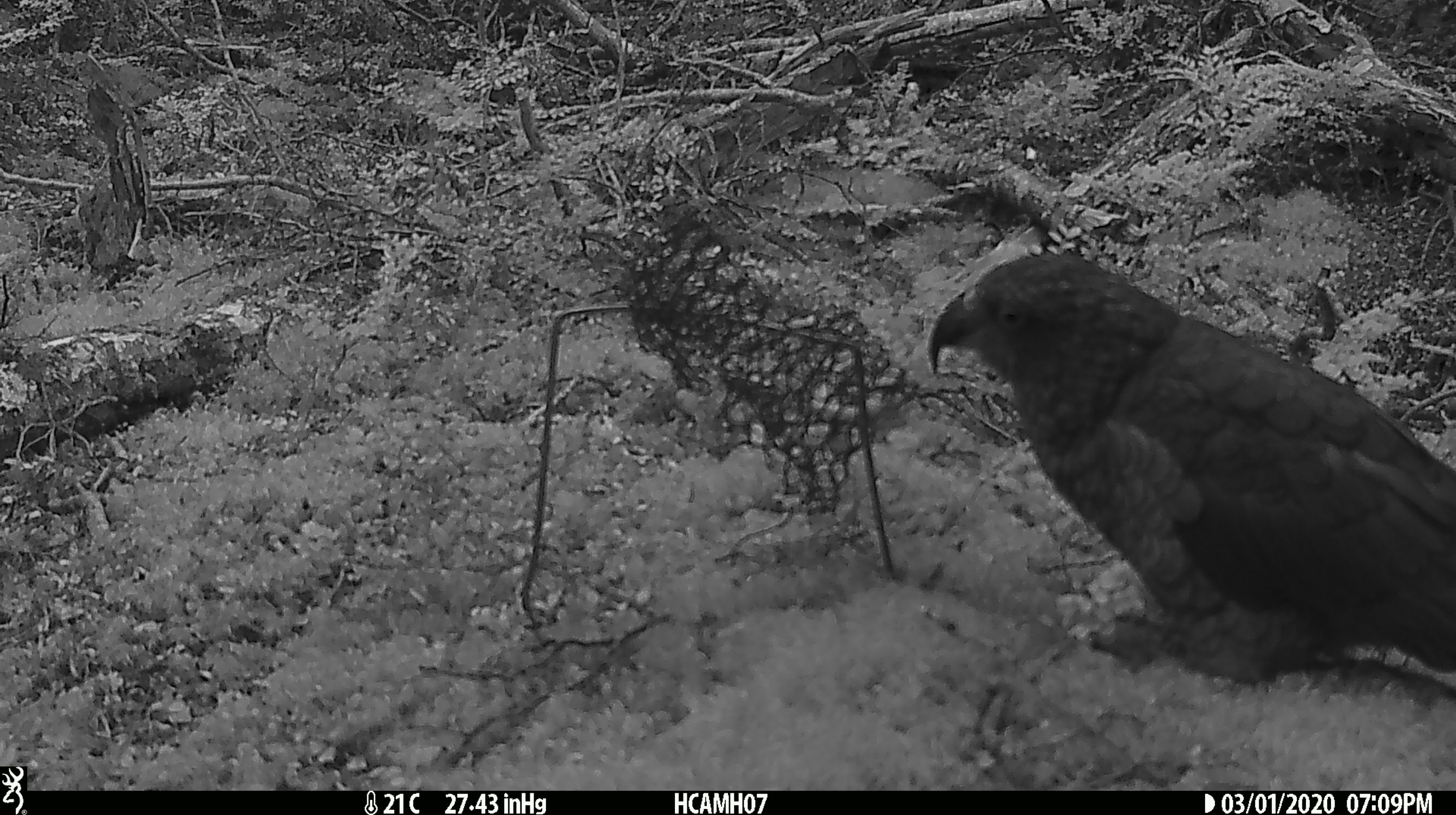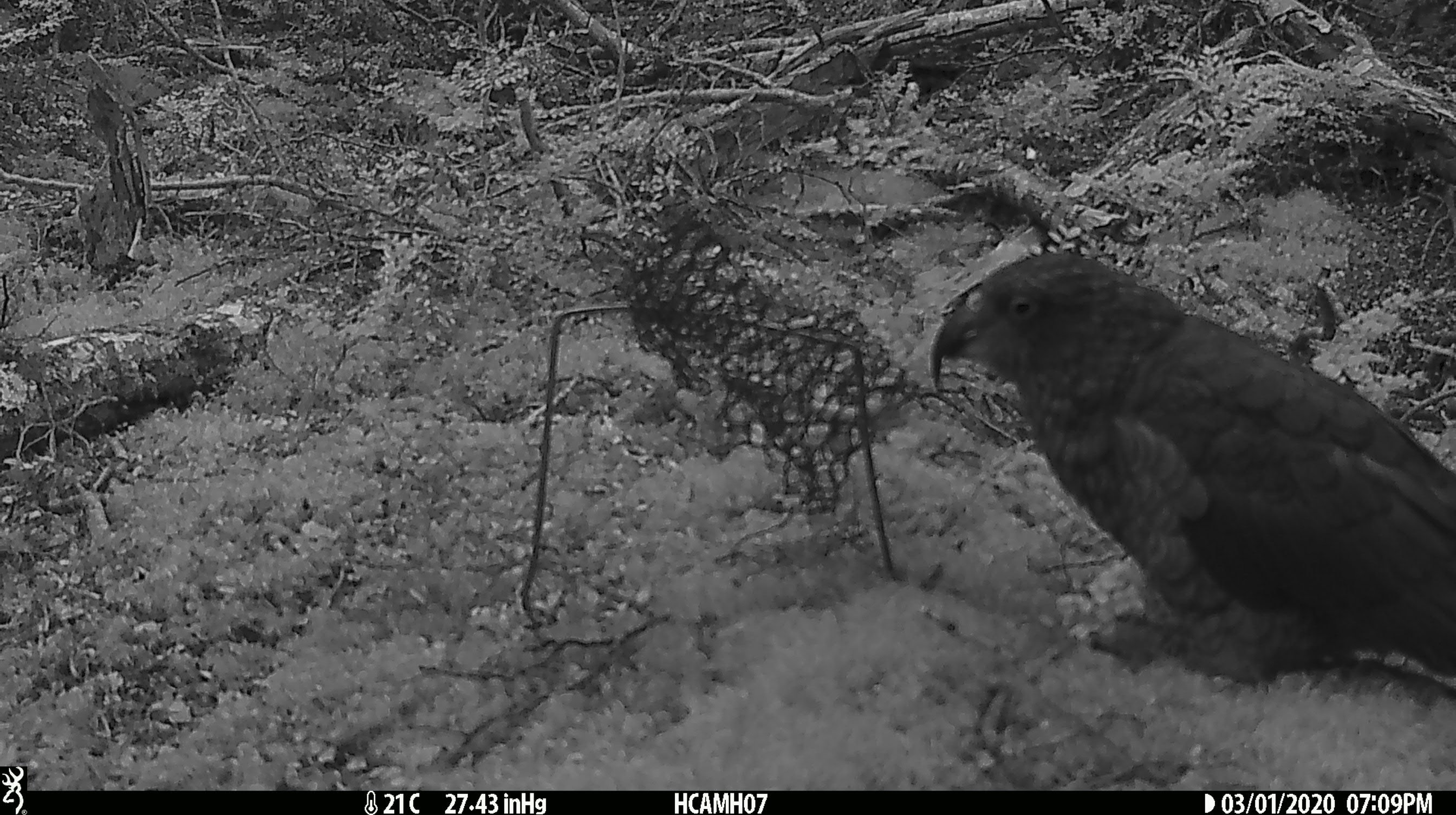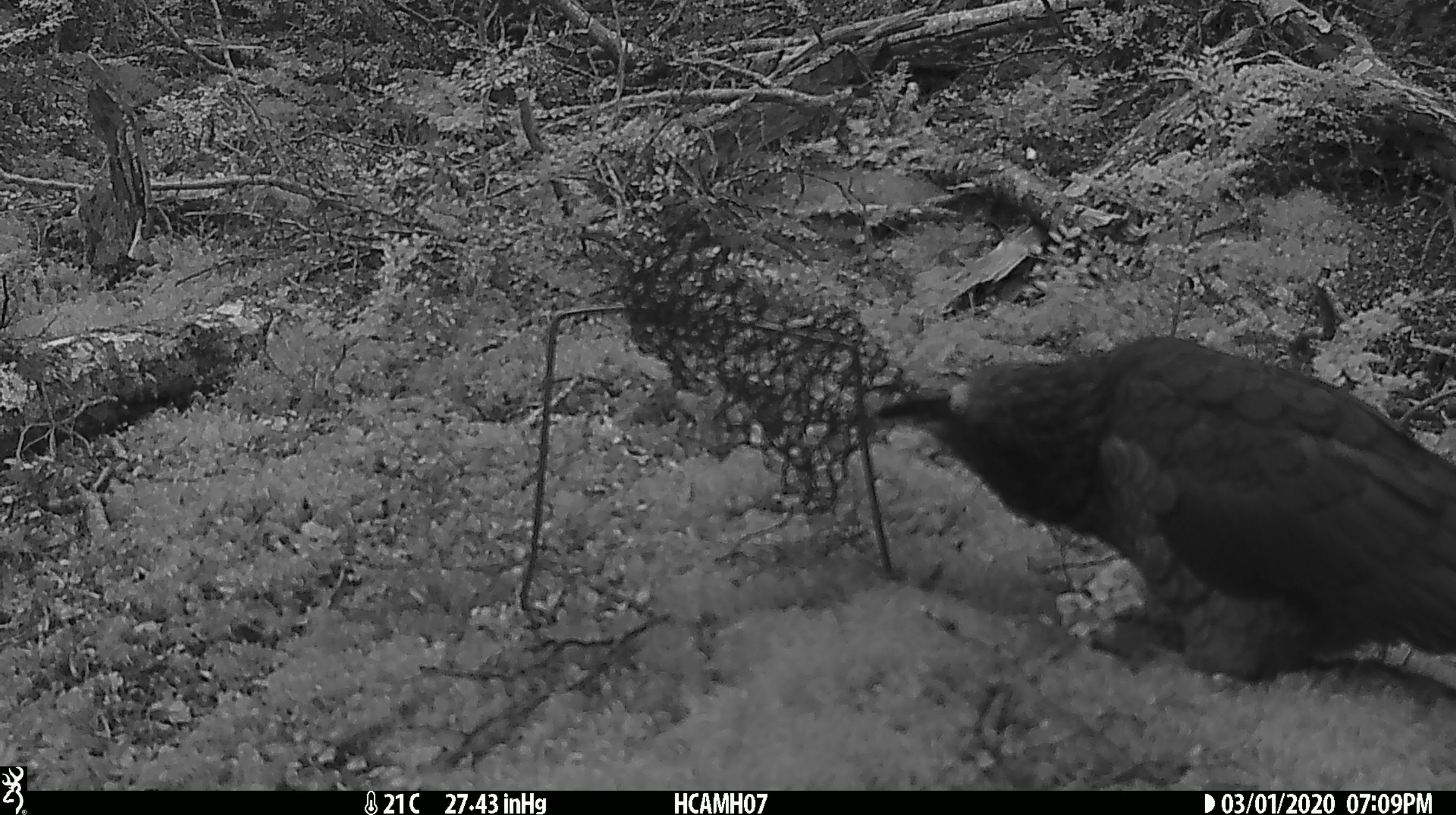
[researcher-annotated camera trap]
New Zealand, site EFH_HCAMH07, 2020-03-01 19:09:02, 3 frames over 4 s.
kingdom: Animalia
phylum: Chordata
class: Aves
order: Psittaciformes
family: Strigopidae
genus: Nestor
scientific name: Nestor notabilis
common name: kea